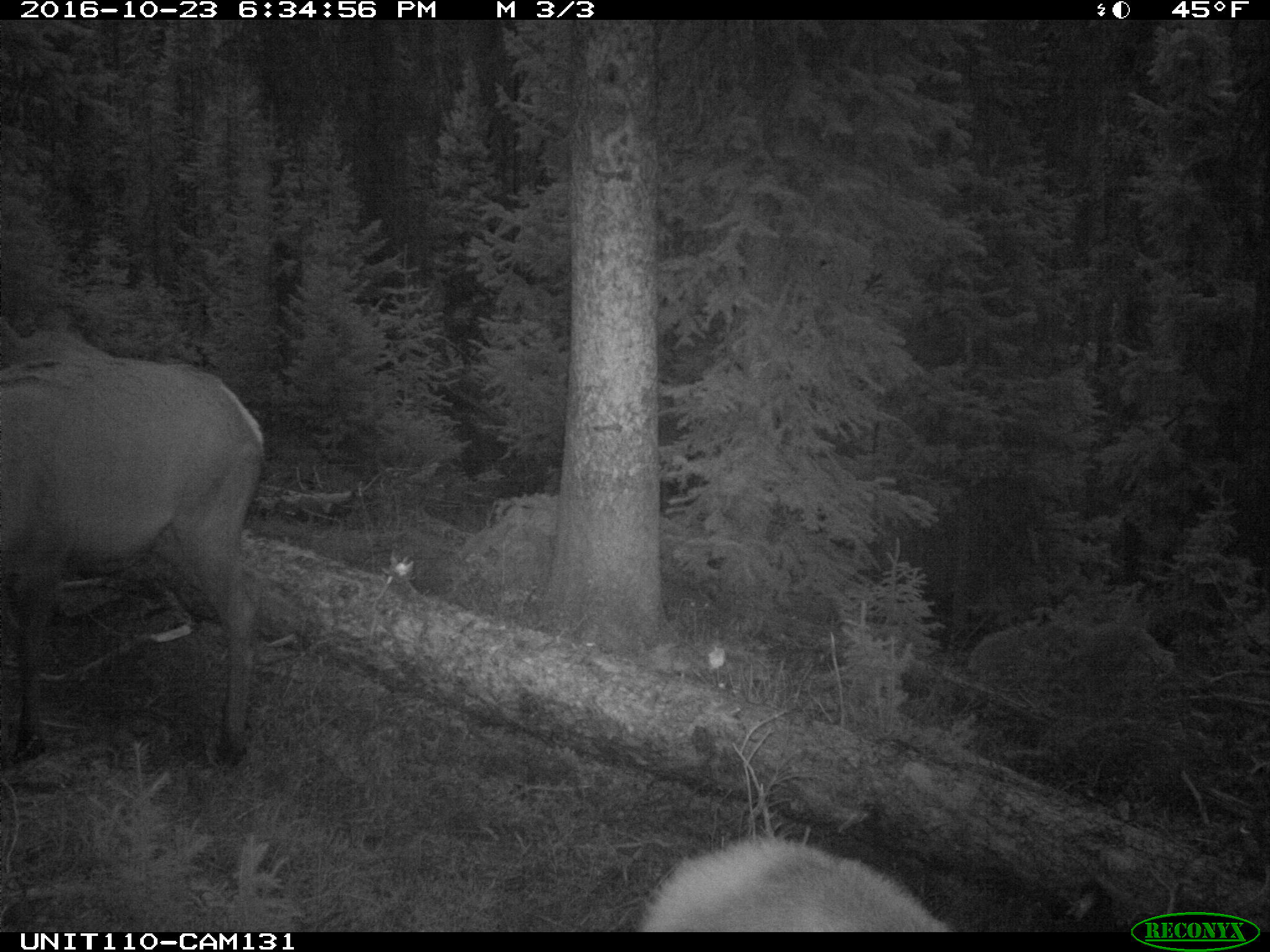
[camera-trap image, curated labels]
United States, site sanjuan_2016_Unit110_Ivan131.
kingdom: Animalia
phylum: Chordata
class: Mammalia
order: Artiodactyla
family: Cervidae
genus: Cervus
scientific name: Cervus elaphus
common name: red deer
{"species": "Cervus elaphus (red deer)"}